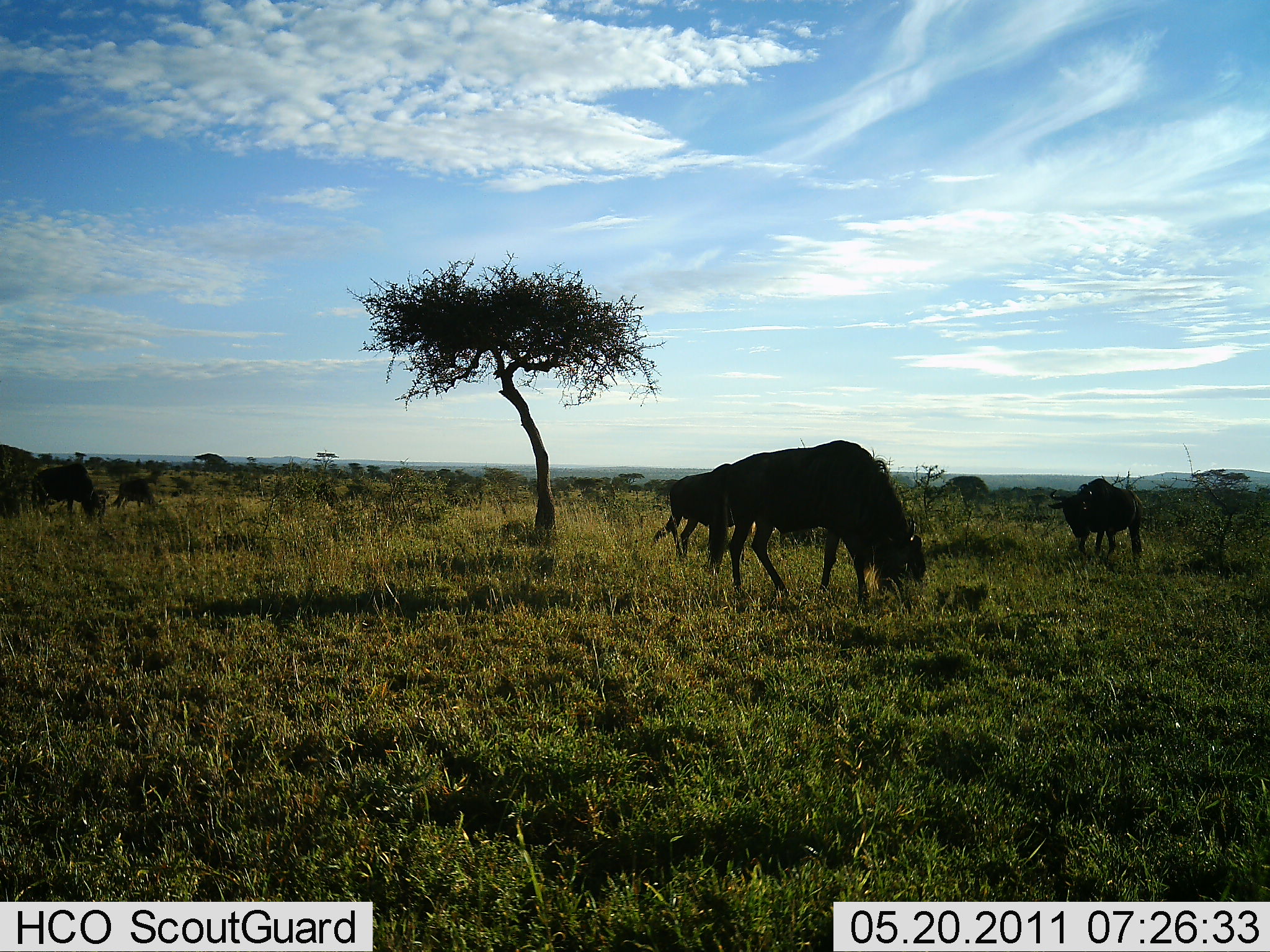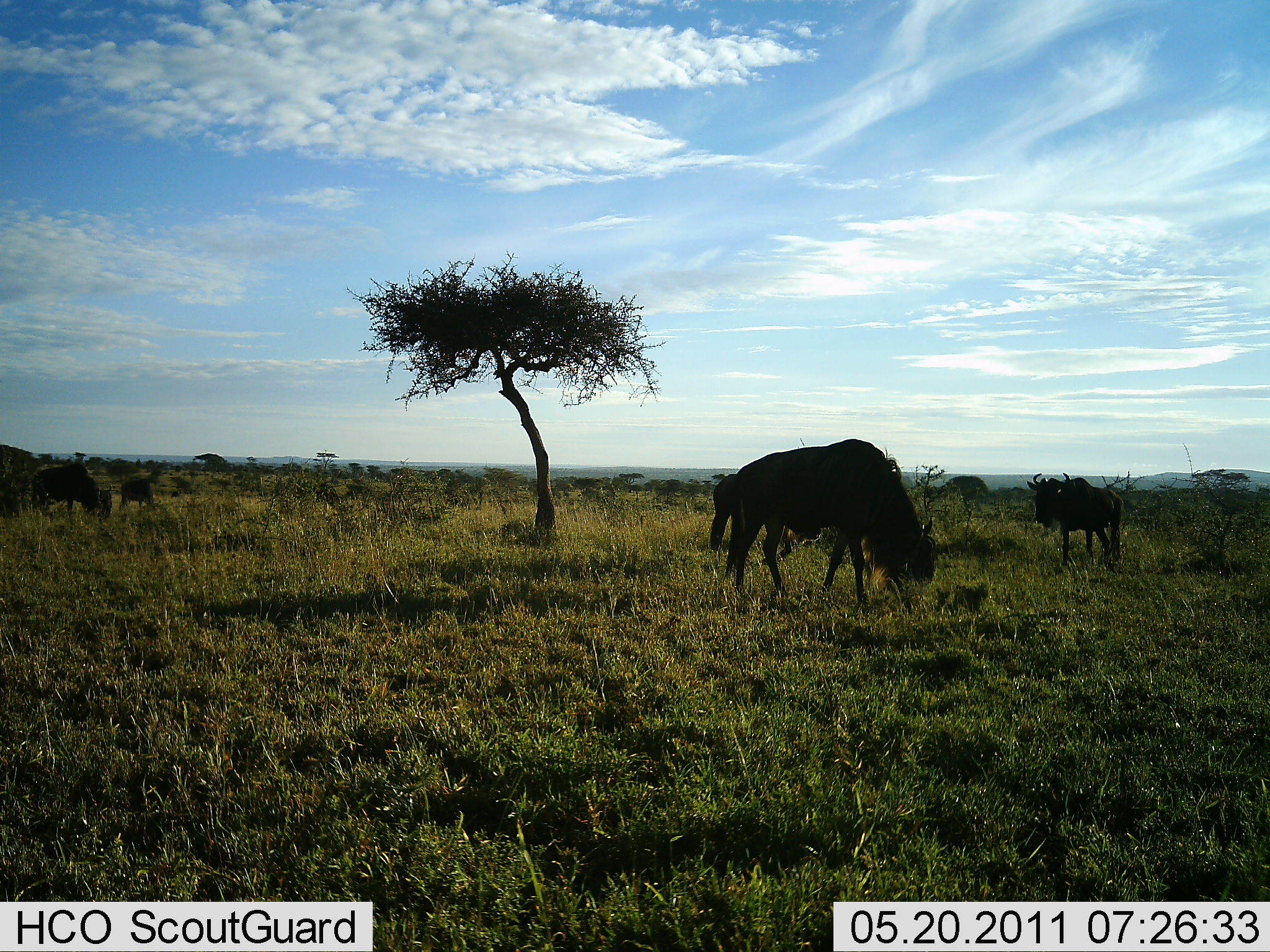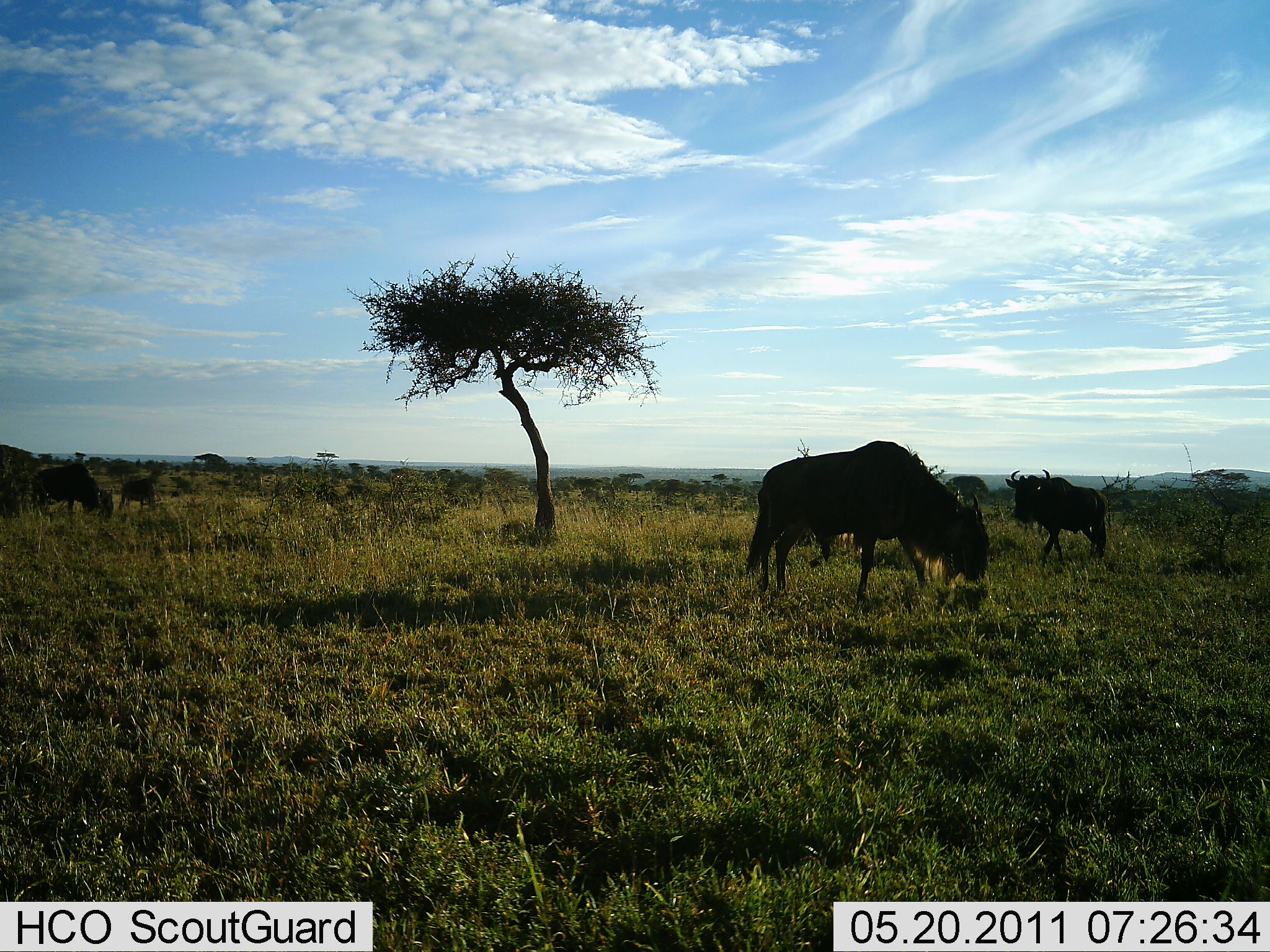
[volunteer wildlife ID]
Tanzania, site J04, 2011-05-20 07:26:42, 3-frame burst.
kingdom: Animalia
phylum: Chordata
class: Mammalia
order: Artiodactyla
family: Bovidae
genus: Connochaetes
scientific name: Connochaetes taurinus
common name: blue wildebeest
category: wildebeest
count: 5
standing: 42%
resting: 0%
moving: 67%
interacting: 0%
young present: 0%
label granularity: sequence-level